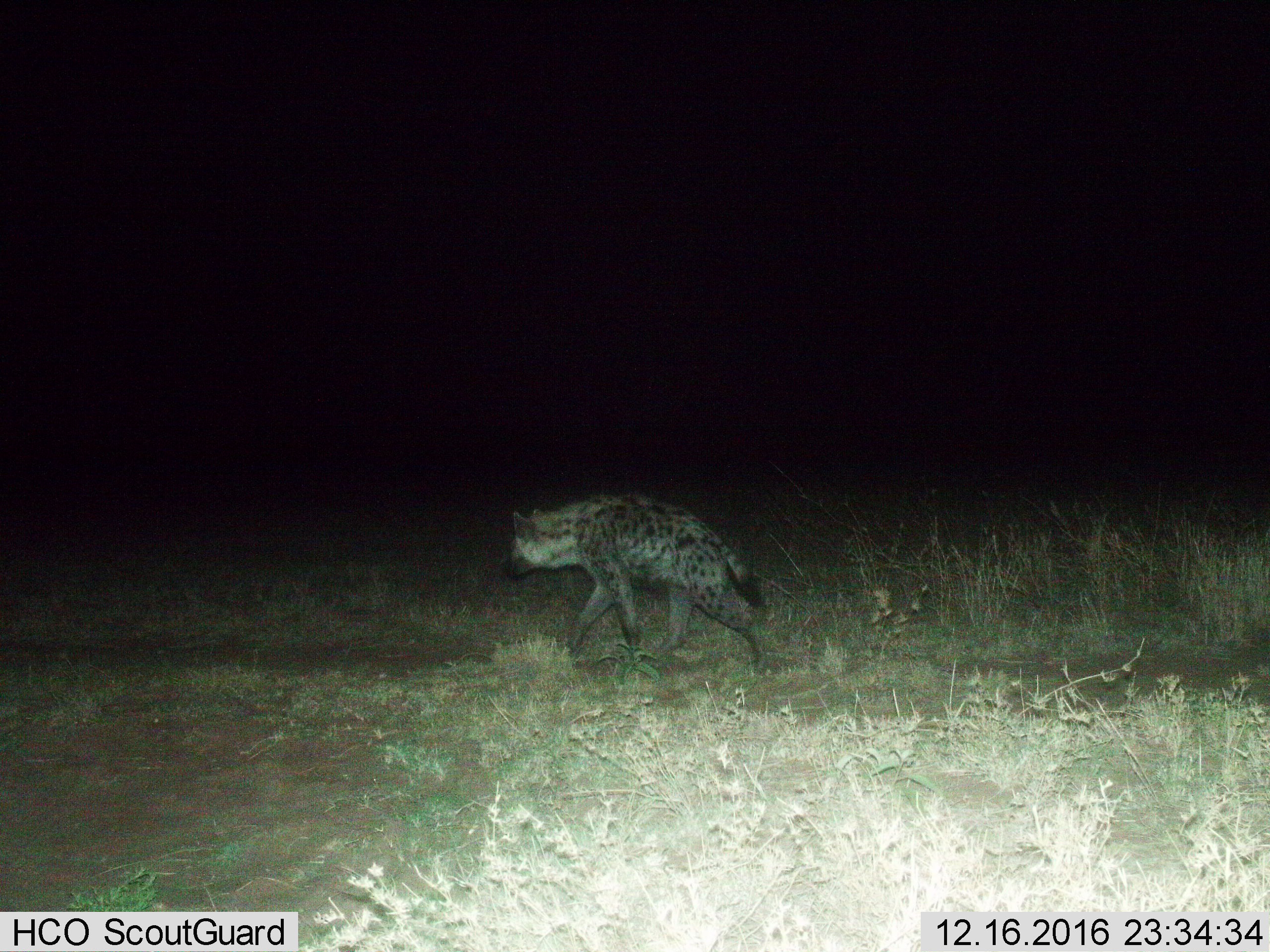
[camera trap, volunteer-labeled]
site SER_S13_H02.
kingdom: Animalia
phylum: Chordata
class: Mammalia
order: Carnivora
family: Hyaenidae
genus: Crocuta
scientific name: Crocuta crocuta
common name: spotted hyena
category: hyenaspotted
Hyenaspotted (spotted hyena) (Crocuta crocuta), count 1. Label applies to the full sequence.